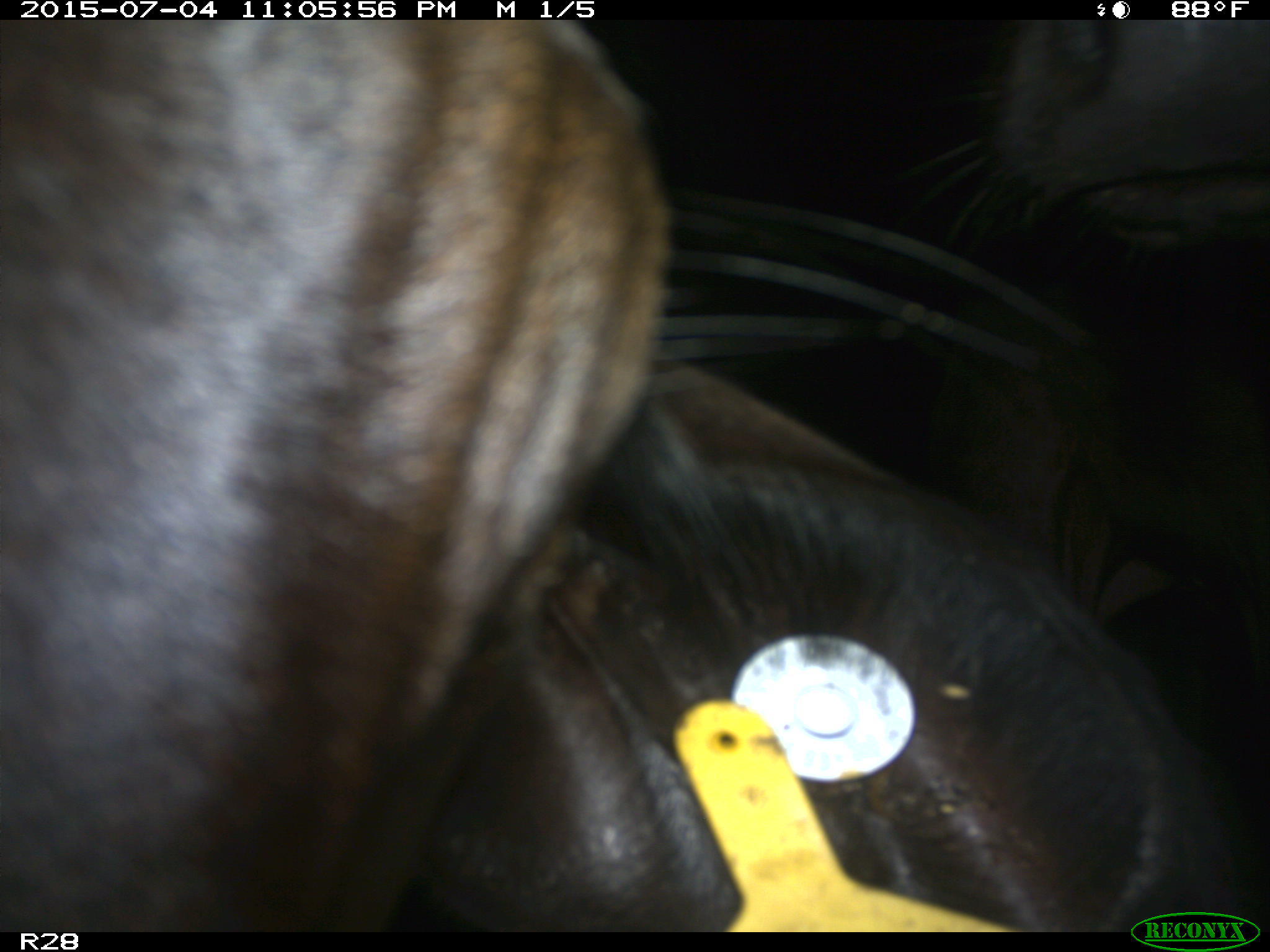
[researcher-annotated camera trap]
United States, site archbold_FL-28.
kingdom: Animalia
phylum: Chordata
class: Mammalia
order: Artiodactyla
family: Bovidae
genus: Bos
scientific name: Bos taurus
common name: domestic cow